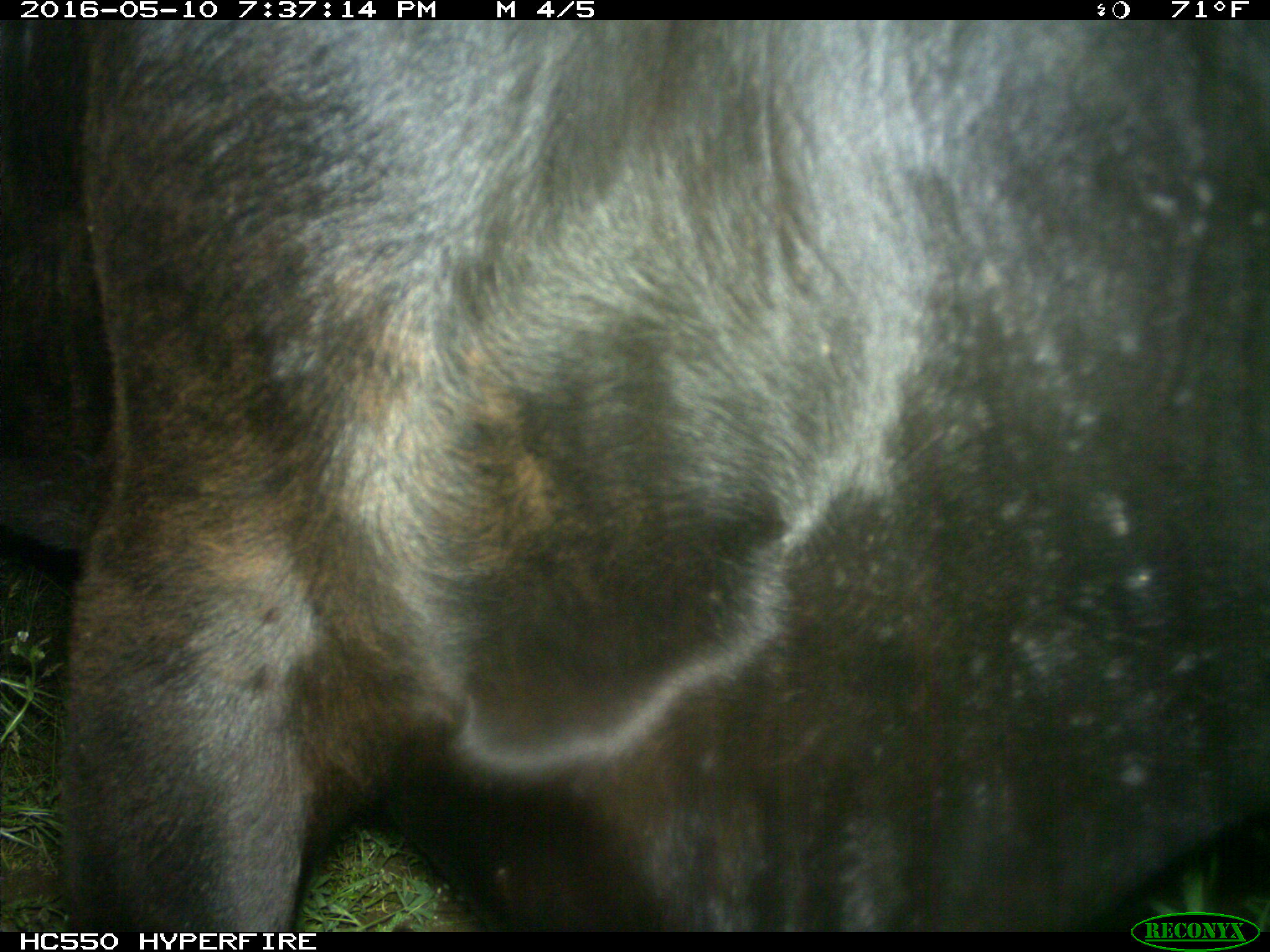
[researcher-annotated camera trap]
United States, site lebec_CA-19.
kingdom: Animalia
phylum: Chordata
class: Mammalia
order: Artiodactyla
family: Bovidae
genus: Bos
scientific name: Bos taurus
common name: domestic cow